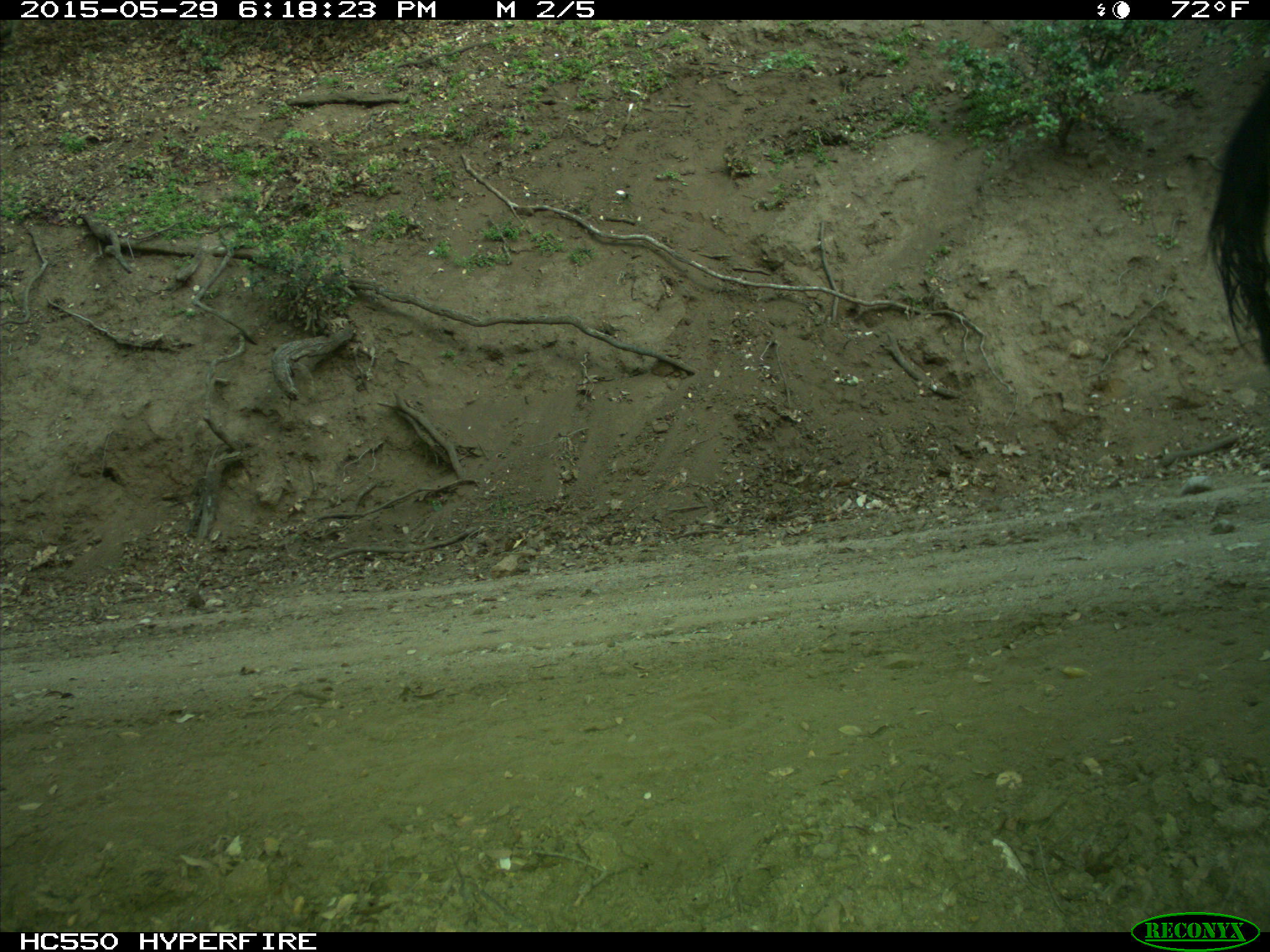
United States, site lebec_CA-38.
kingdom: Animalia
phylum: Chordata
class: Mammalia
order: Artiodactyla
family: Bovidae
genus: Bos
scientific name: Bos taurus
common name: domestic cow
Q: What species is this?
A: Bos taurus (domestic cow).